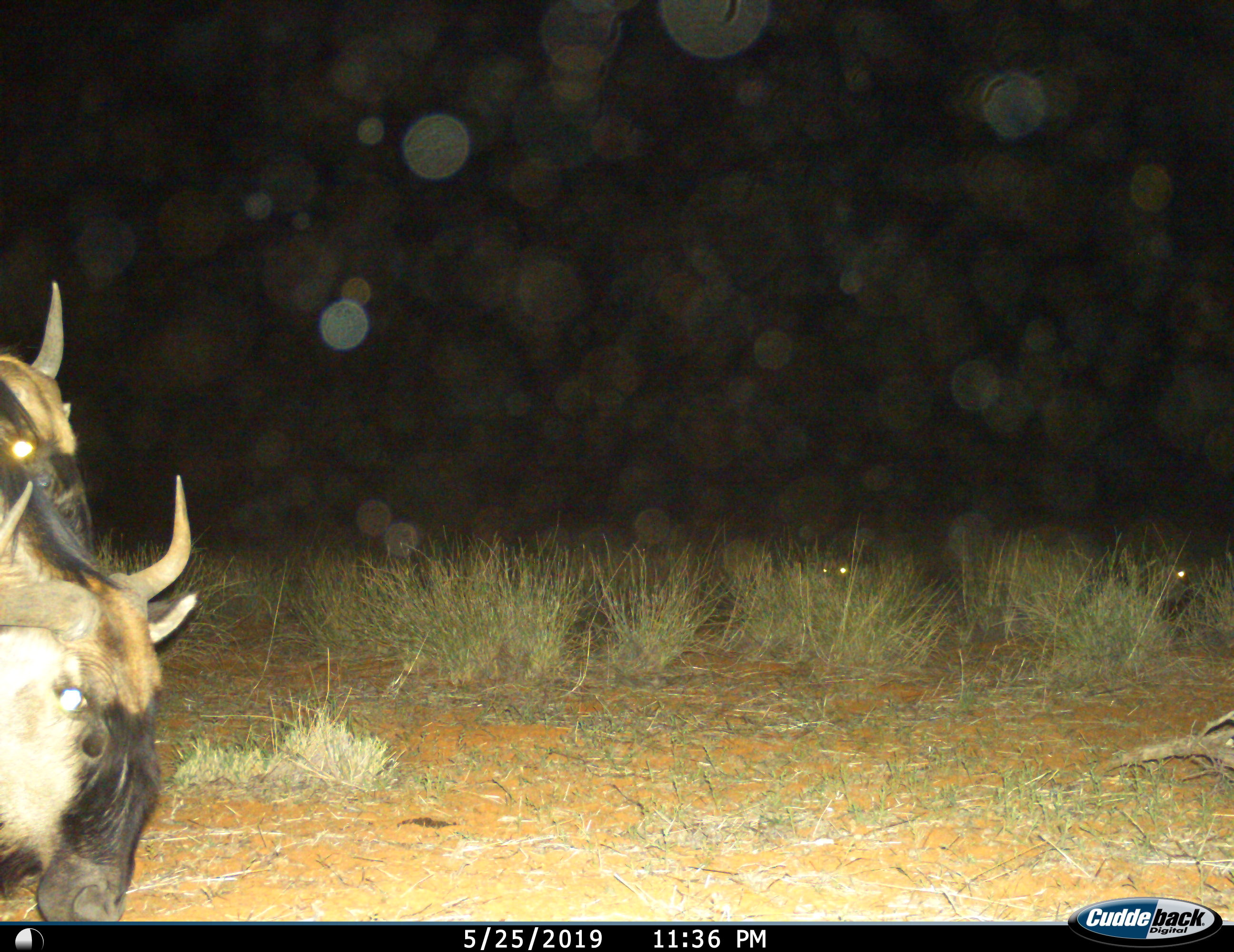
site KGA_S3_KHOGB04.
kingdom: Animalia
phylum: Chordata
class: Mammalia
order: Artiodactyla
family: Bovidae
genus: Connochaetes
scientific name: Connochaetes taurinus taurinus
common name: blue wildebeest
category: wildebeestblue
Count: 2.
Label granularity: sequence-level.